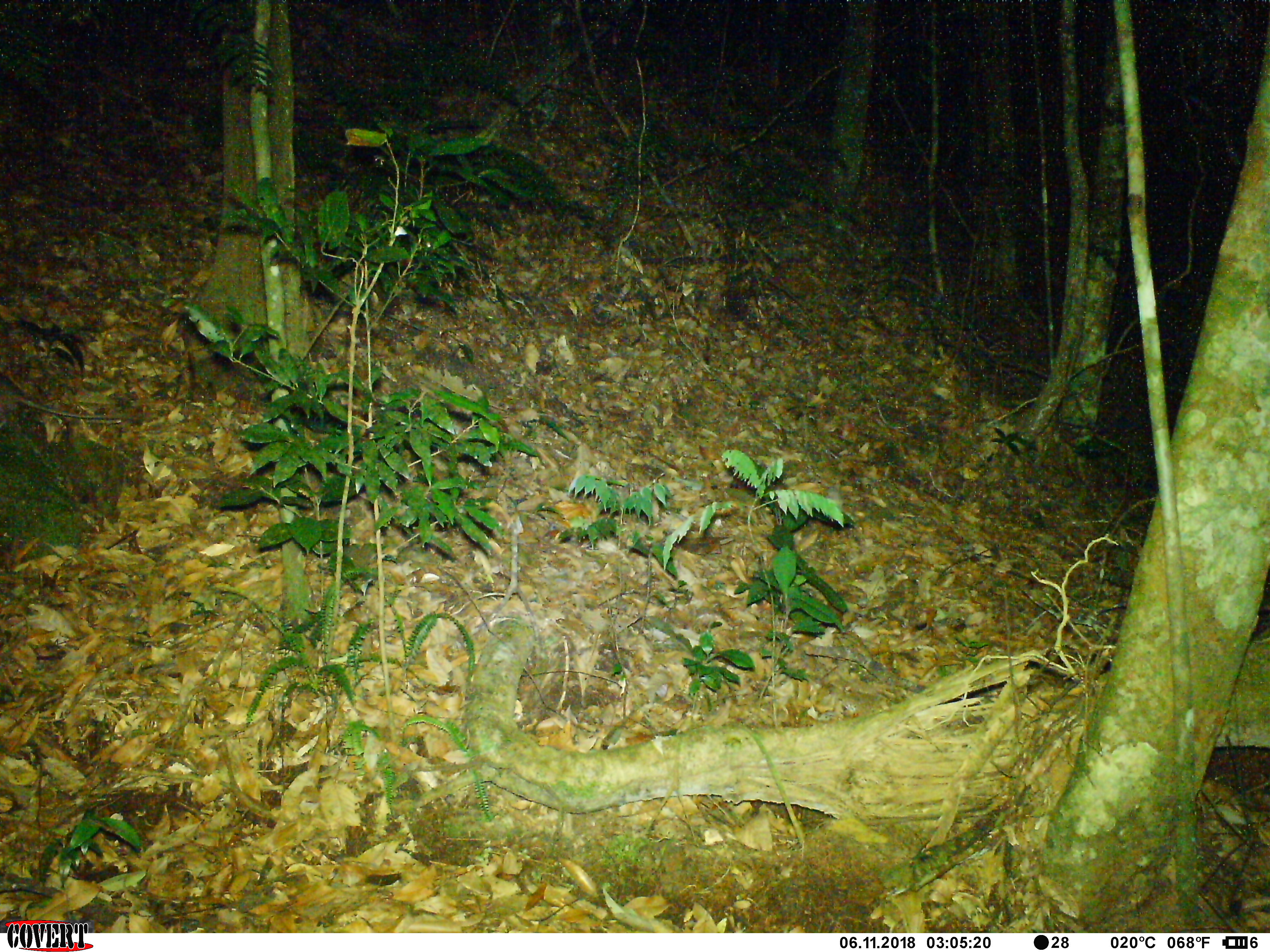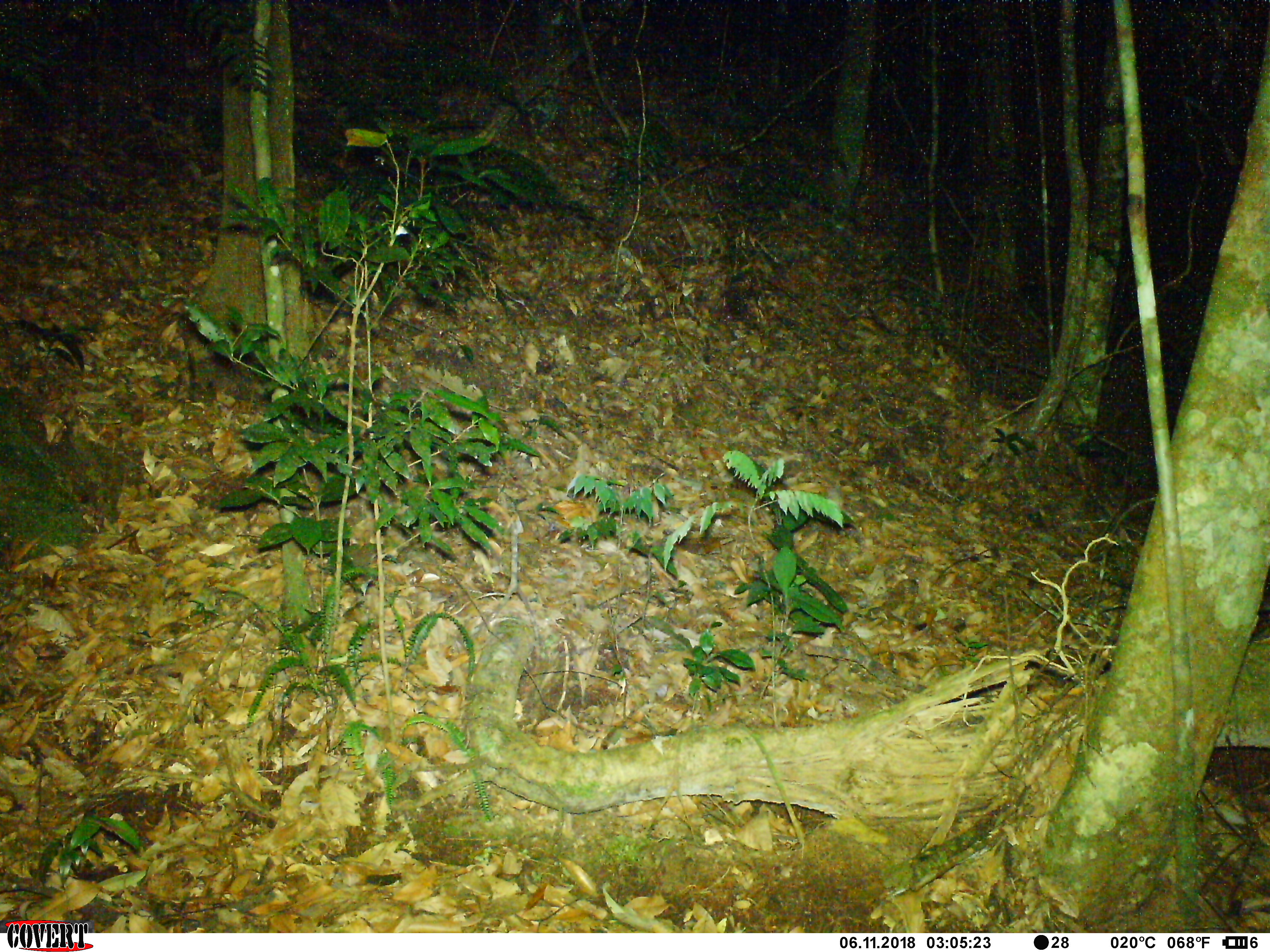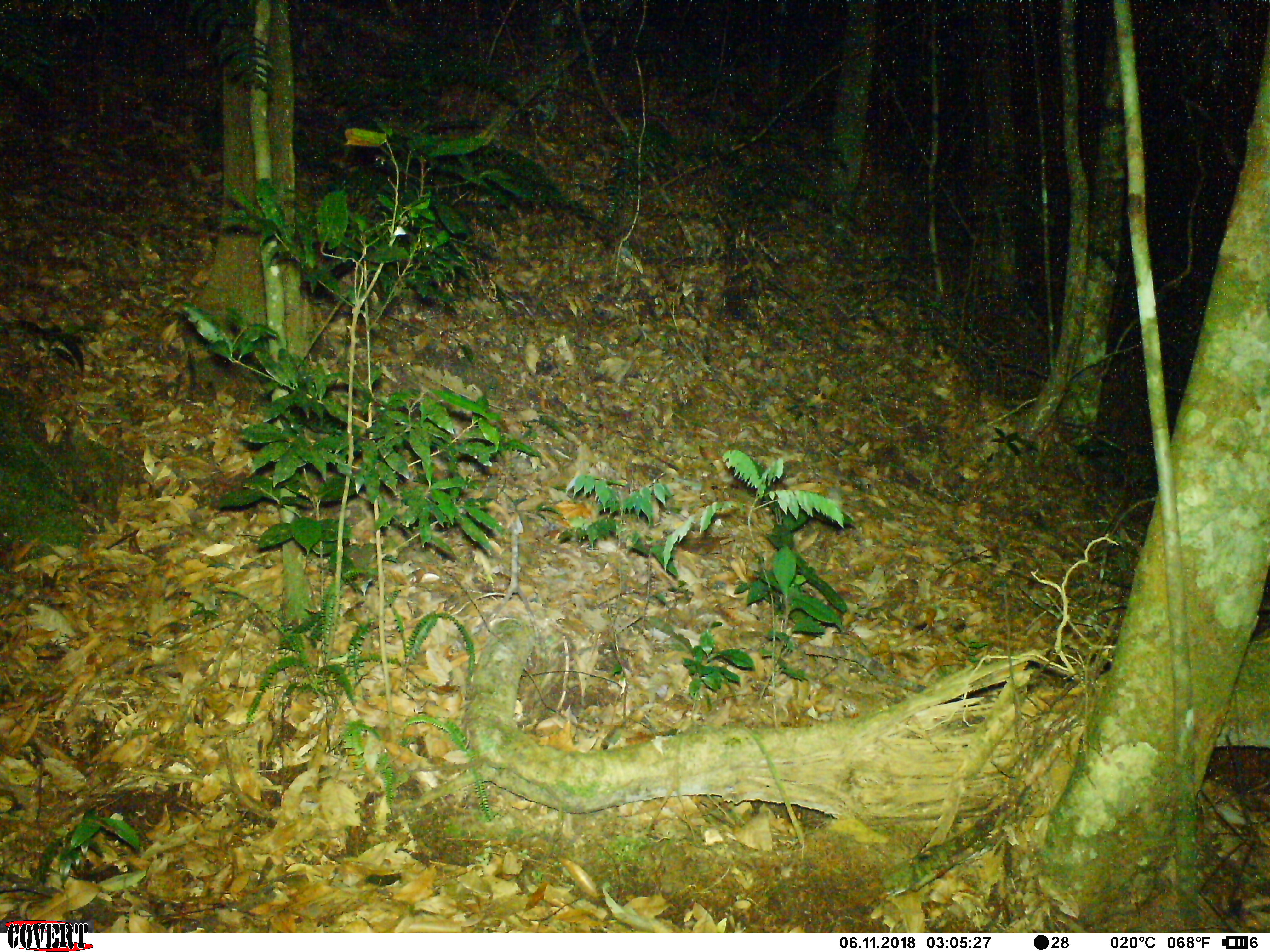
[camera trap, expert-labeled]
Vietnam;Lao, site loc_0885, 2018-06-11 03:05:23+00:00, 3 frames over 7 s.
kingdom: Animalia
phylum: Chordata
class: Mammalia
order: Rodentia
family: Muridae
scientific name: Muridae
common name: old-world mice and rats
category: unidentified murid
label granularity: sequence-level